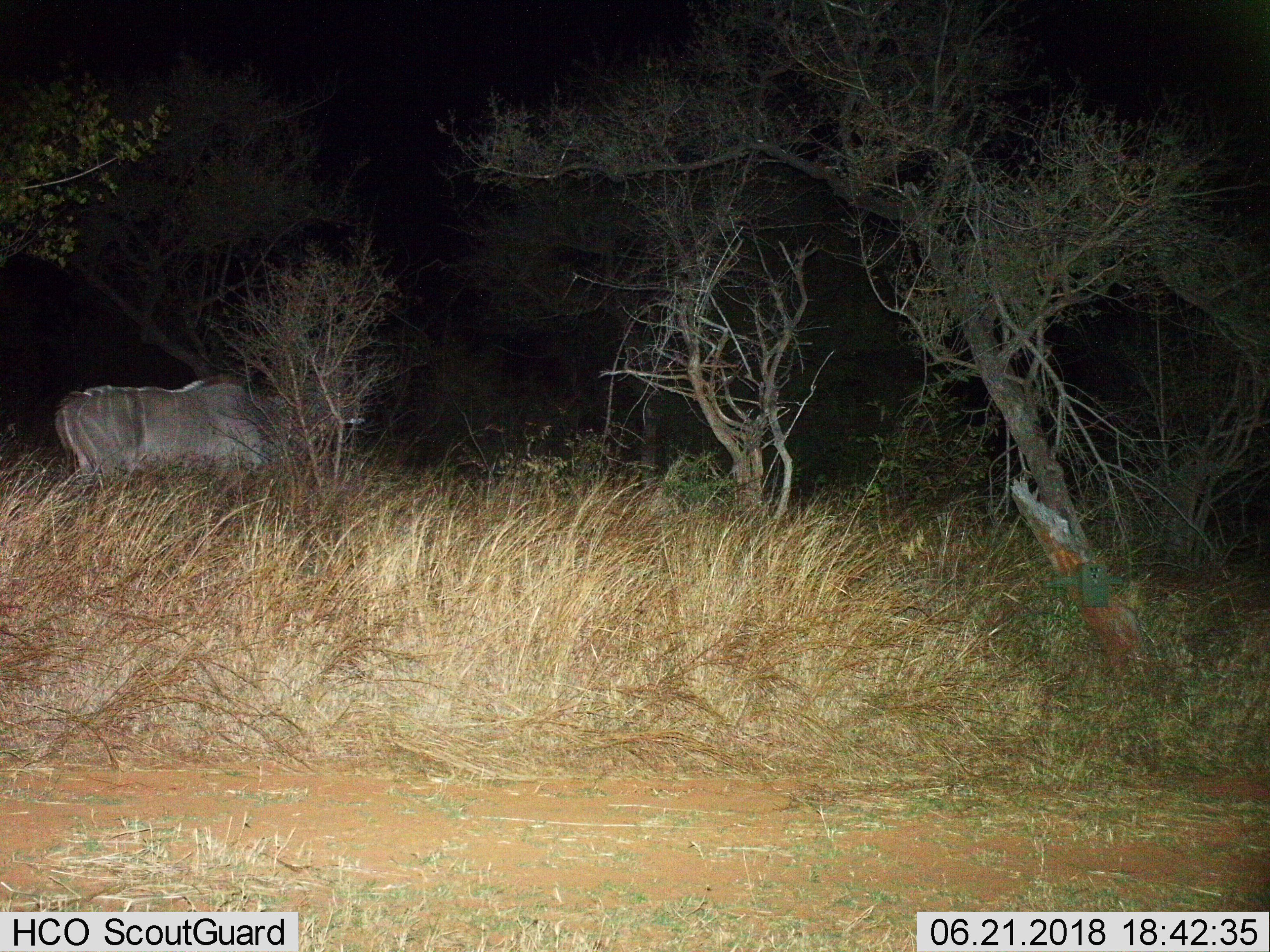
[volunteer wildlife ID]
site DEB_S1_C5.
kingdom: Animalia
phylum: Chordata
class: Mammalia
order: Artiodactyla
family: Bovidae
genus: Tragelaphus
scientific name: Tragelaphus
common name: kudu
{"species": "kudu (Tragelaphus)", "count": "1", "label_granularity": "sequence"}